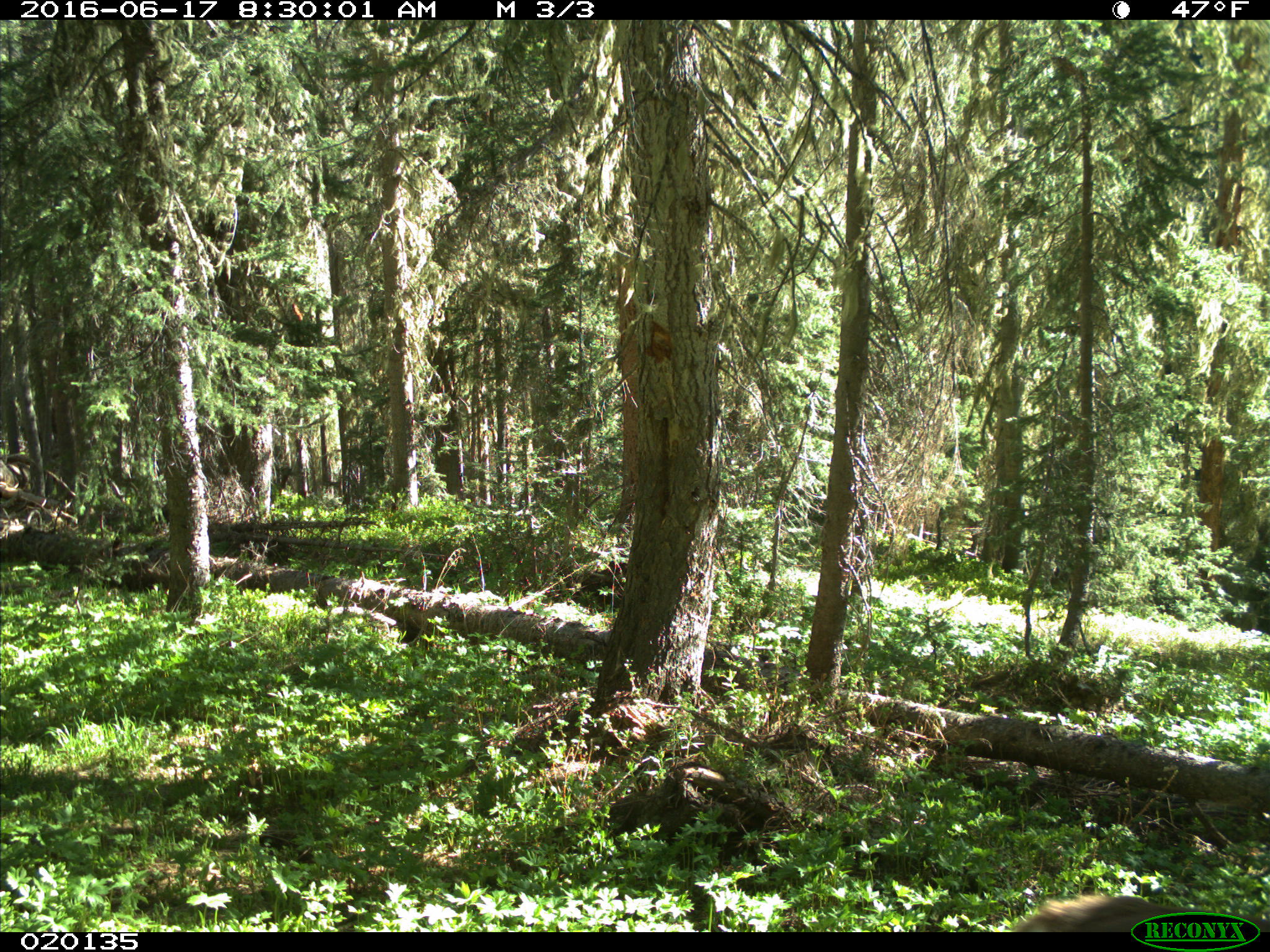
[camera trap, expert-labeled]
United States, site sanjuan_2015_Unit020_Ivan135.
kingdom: Animalia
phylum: Chordata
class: Mammalia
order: Artiodactyla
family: Cervidae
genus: Odocoileus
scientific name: Odocoileus hemionus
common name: mule deer